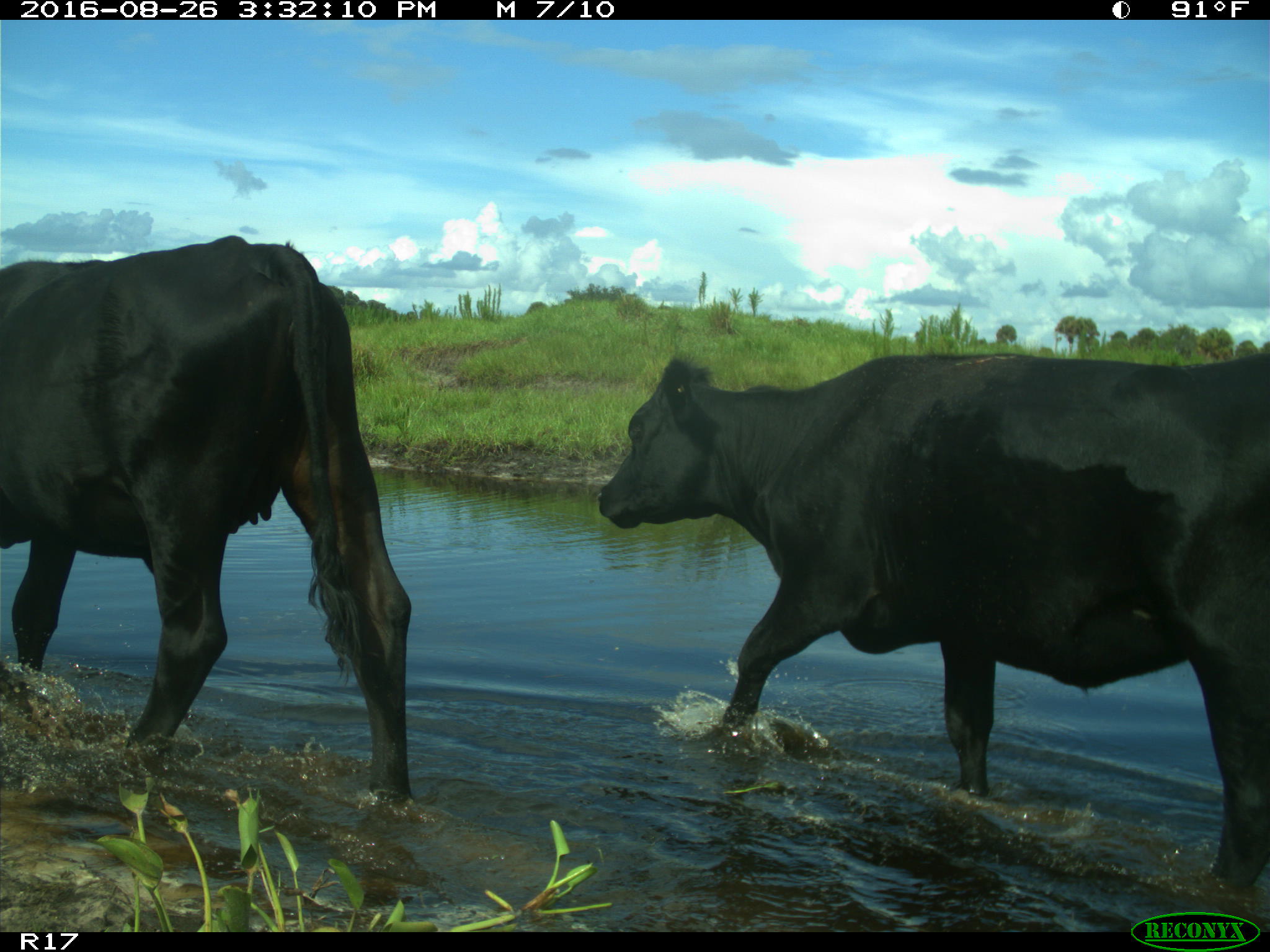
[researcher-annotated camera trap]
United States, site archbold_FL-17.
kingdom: Animalia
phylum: Chordata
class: Mammalia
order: Artiodactyla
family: Bovidae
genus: Bos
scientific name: Bos taurus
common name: domestic cow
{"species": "Bos taurus (domestic cow)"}